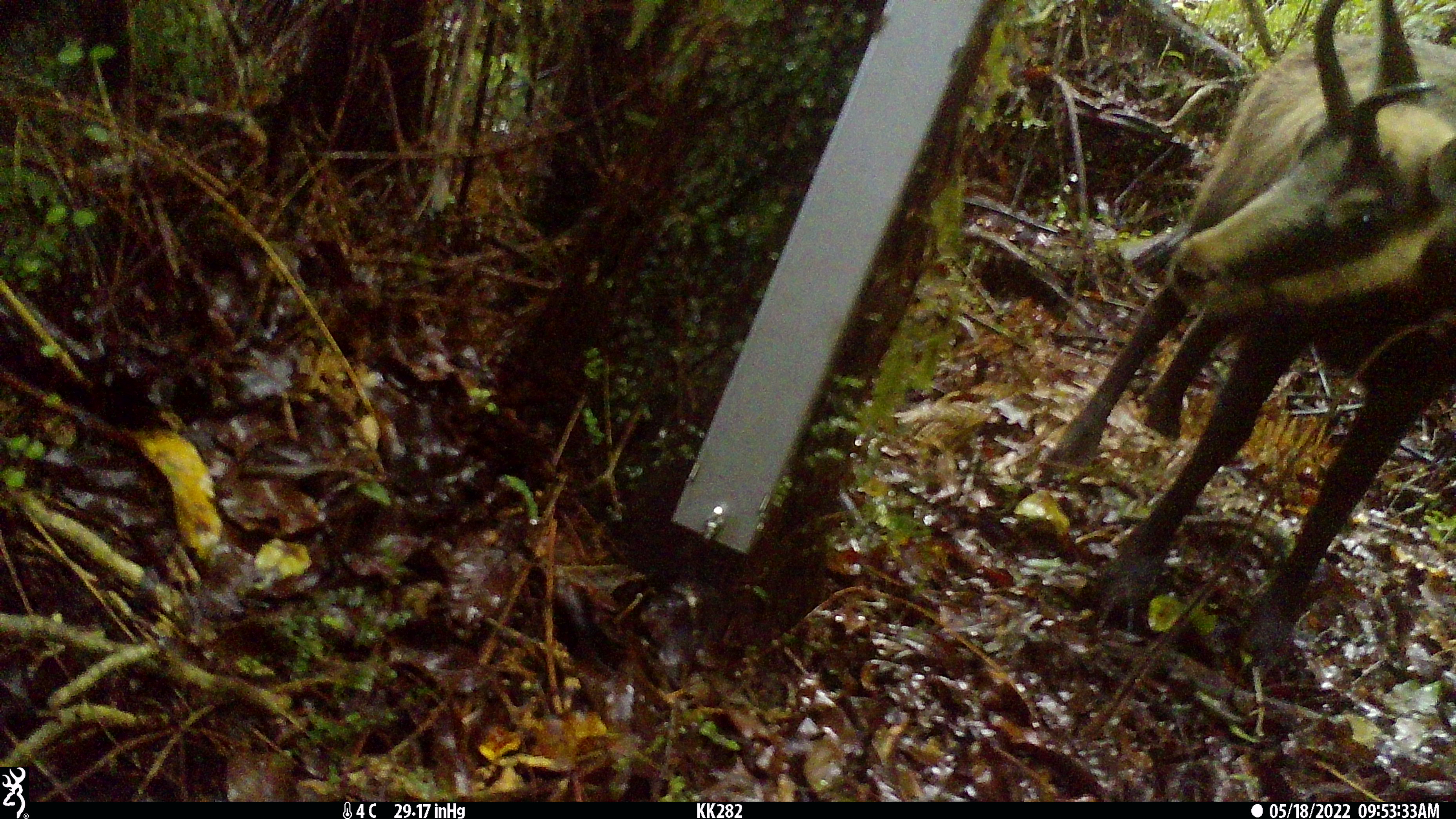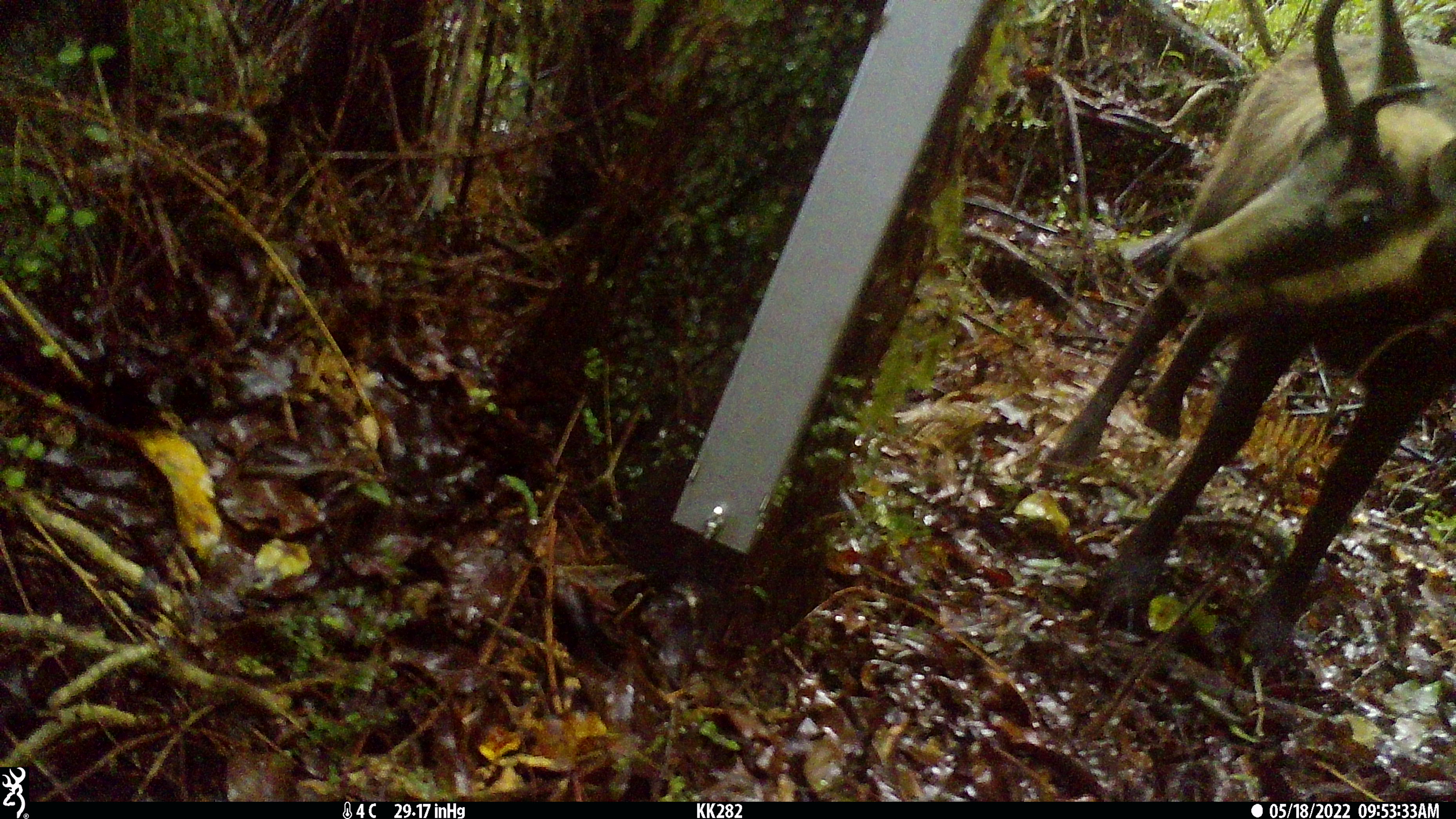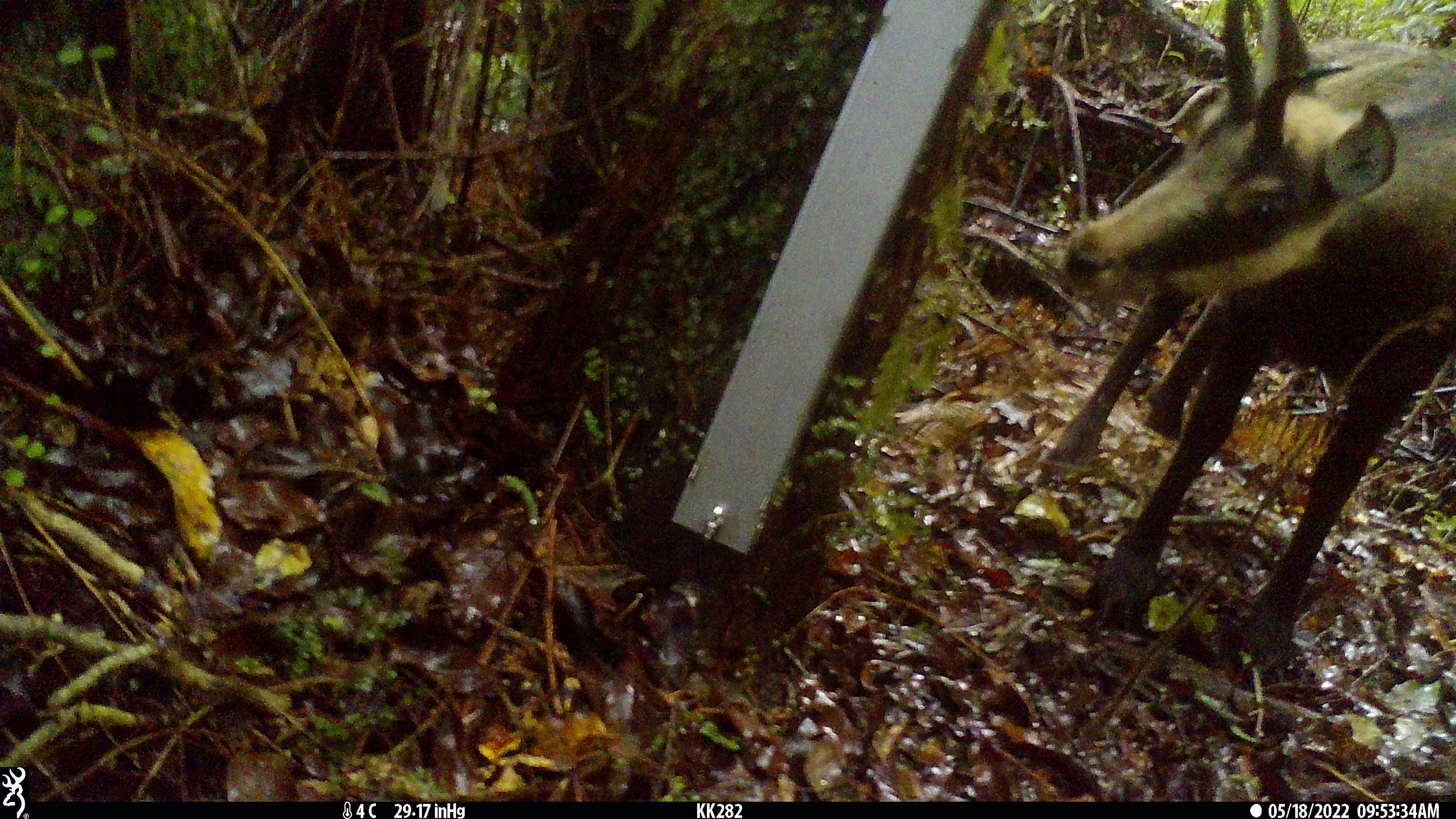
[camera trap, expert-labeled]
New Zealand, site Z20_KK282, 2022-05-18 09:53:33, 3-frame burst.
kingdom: Animalia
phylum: Chordata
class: Mammalia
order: Artiodactyla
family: Bovidae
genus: Rupicapra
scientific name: Rupicapra rupicapra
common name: alpine chamois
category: chamois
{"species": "chamois (alpine chamois) (Rupicapra rupicapra)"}